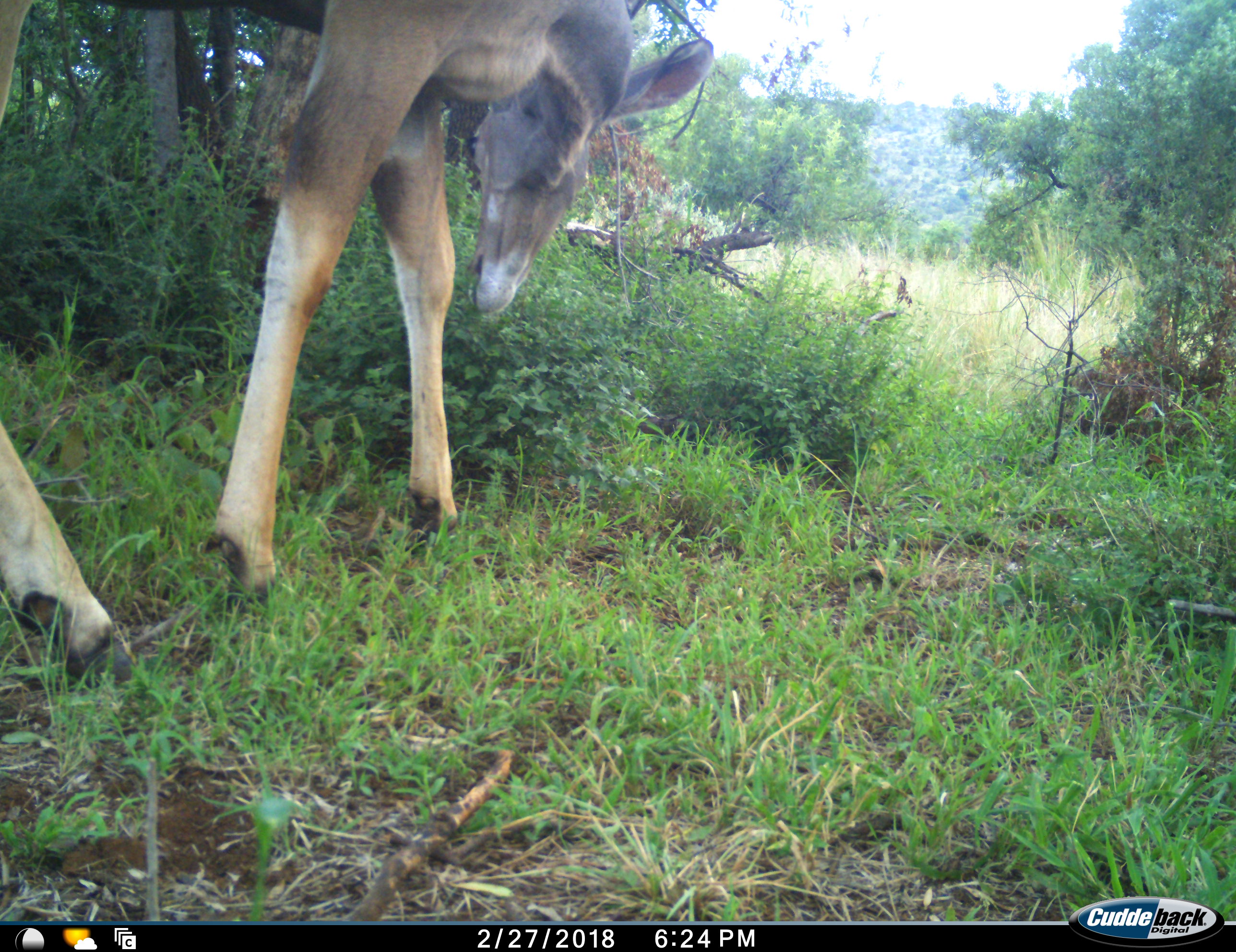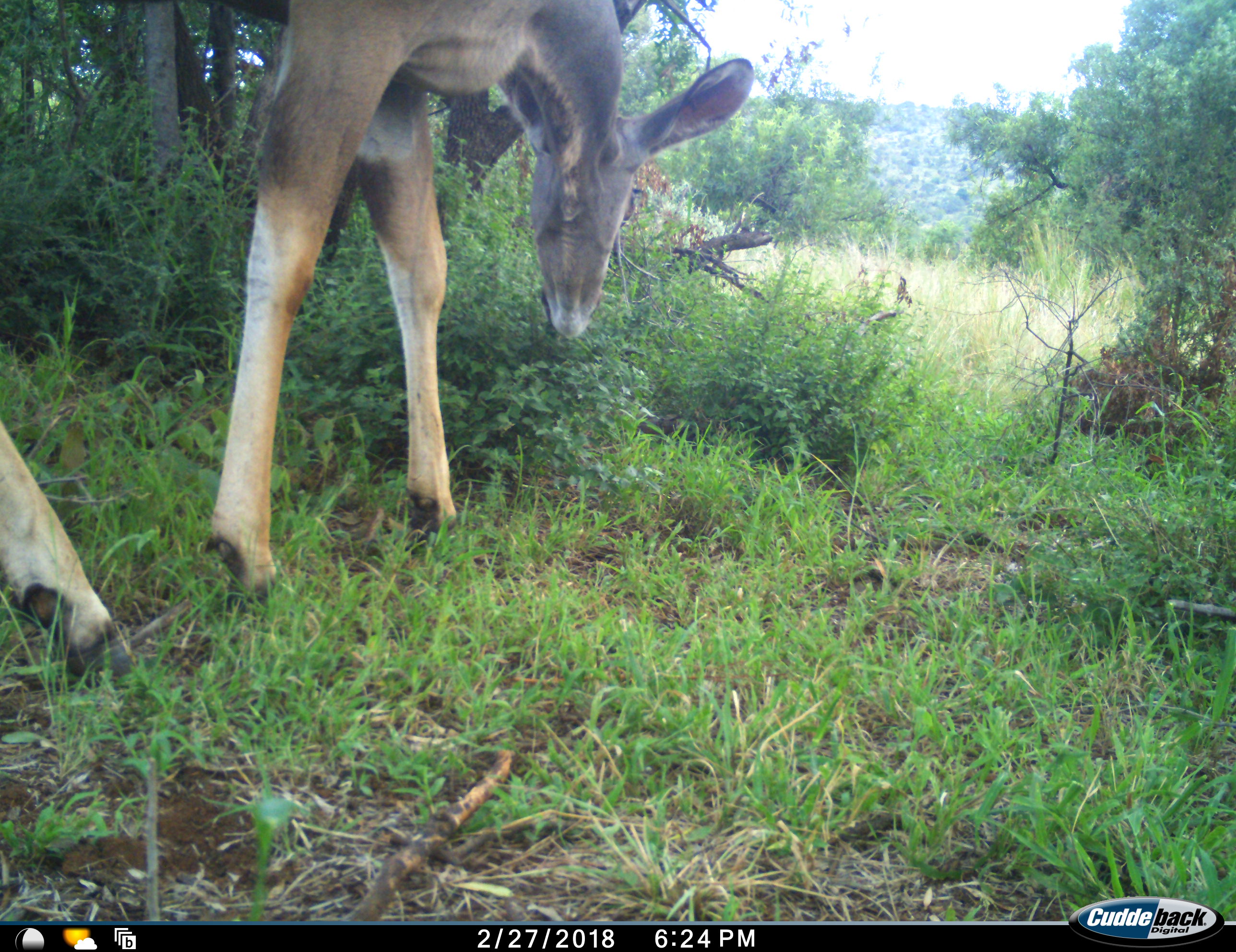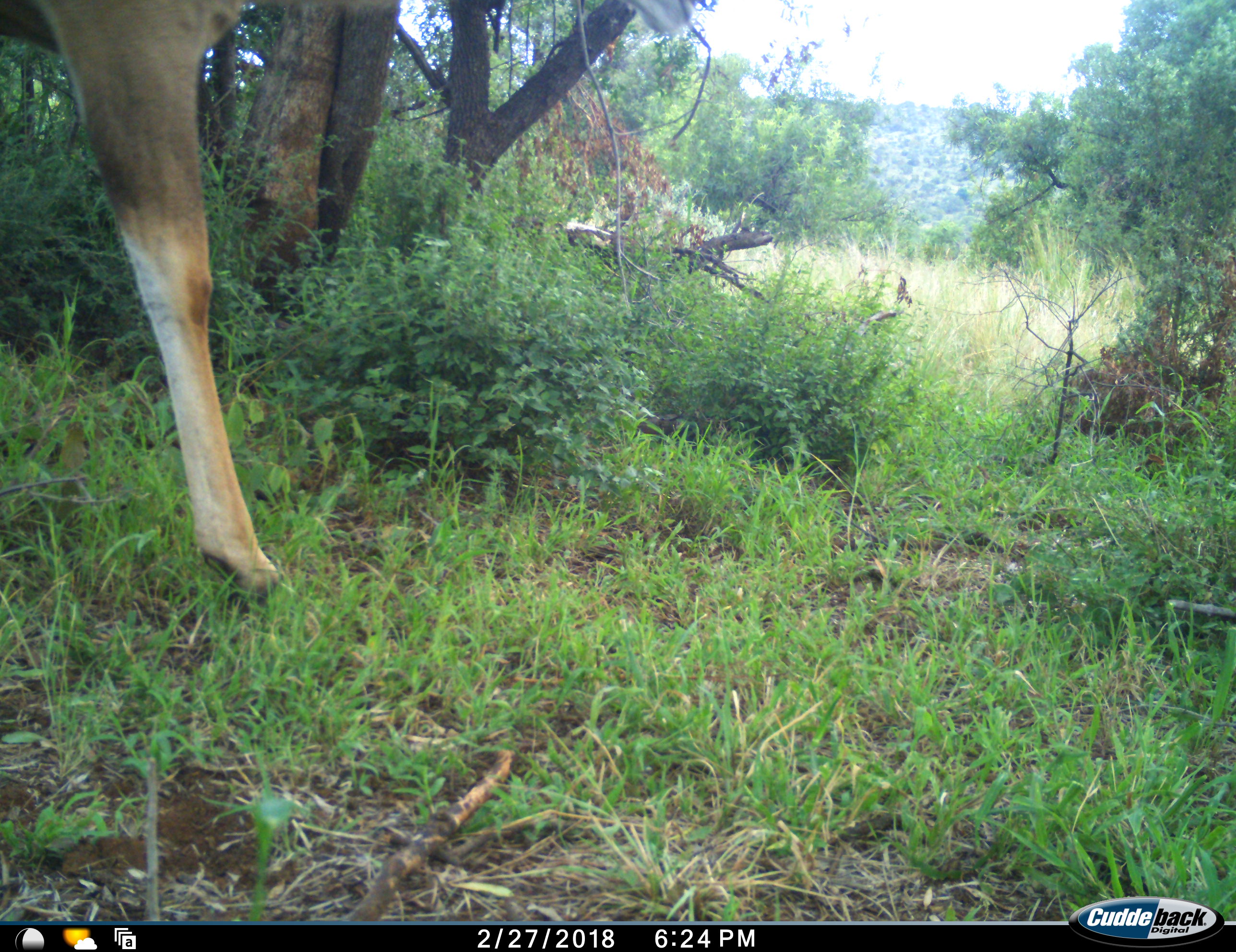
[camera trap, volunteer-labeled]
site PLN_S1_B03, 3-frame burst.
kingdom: Animalia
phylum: Chordata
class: Mammalia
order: Artiodactyla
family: Bovidae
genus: Tragelaphus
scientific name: Tragelaphus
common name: kudu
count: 1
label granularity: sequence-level